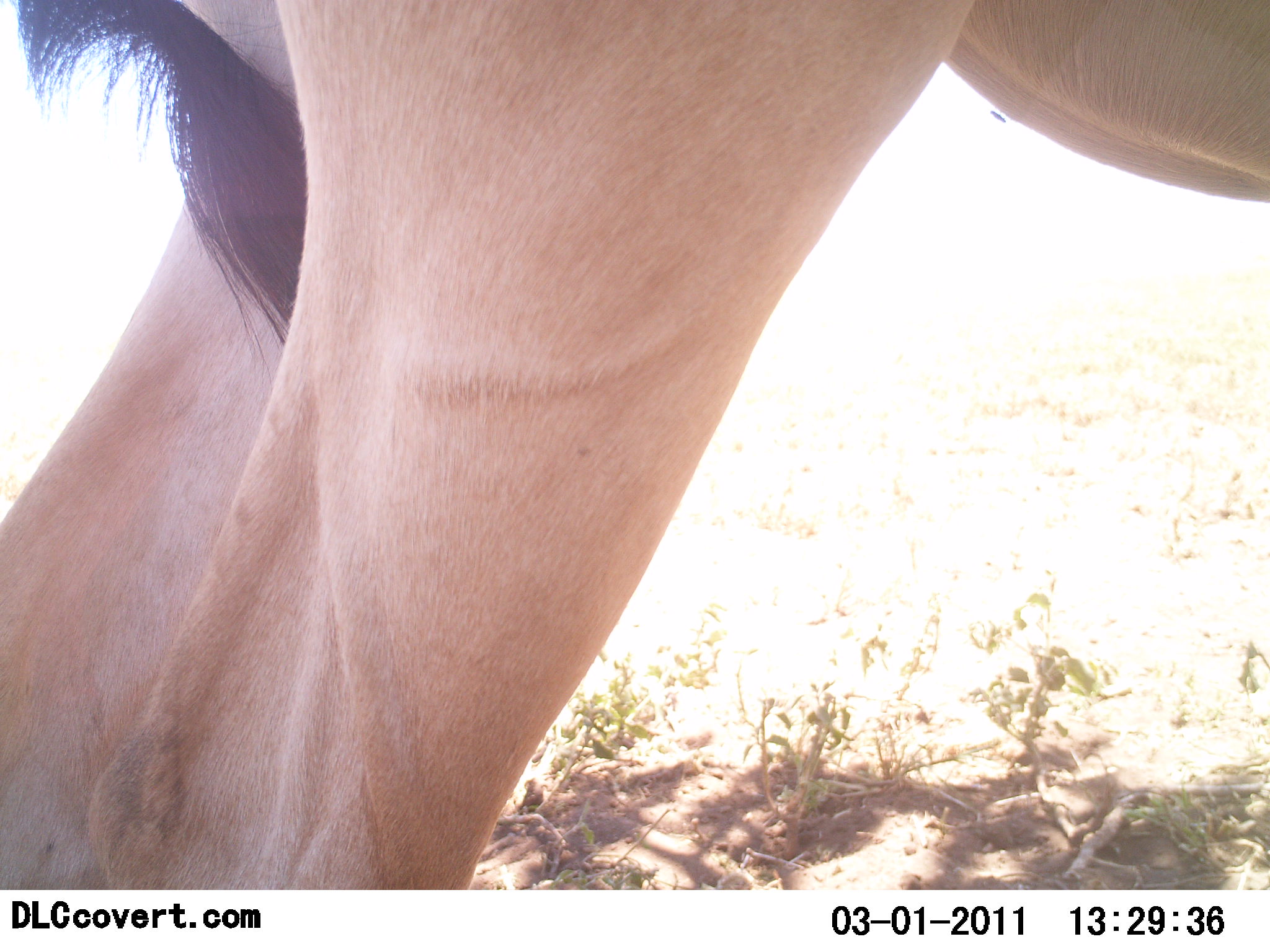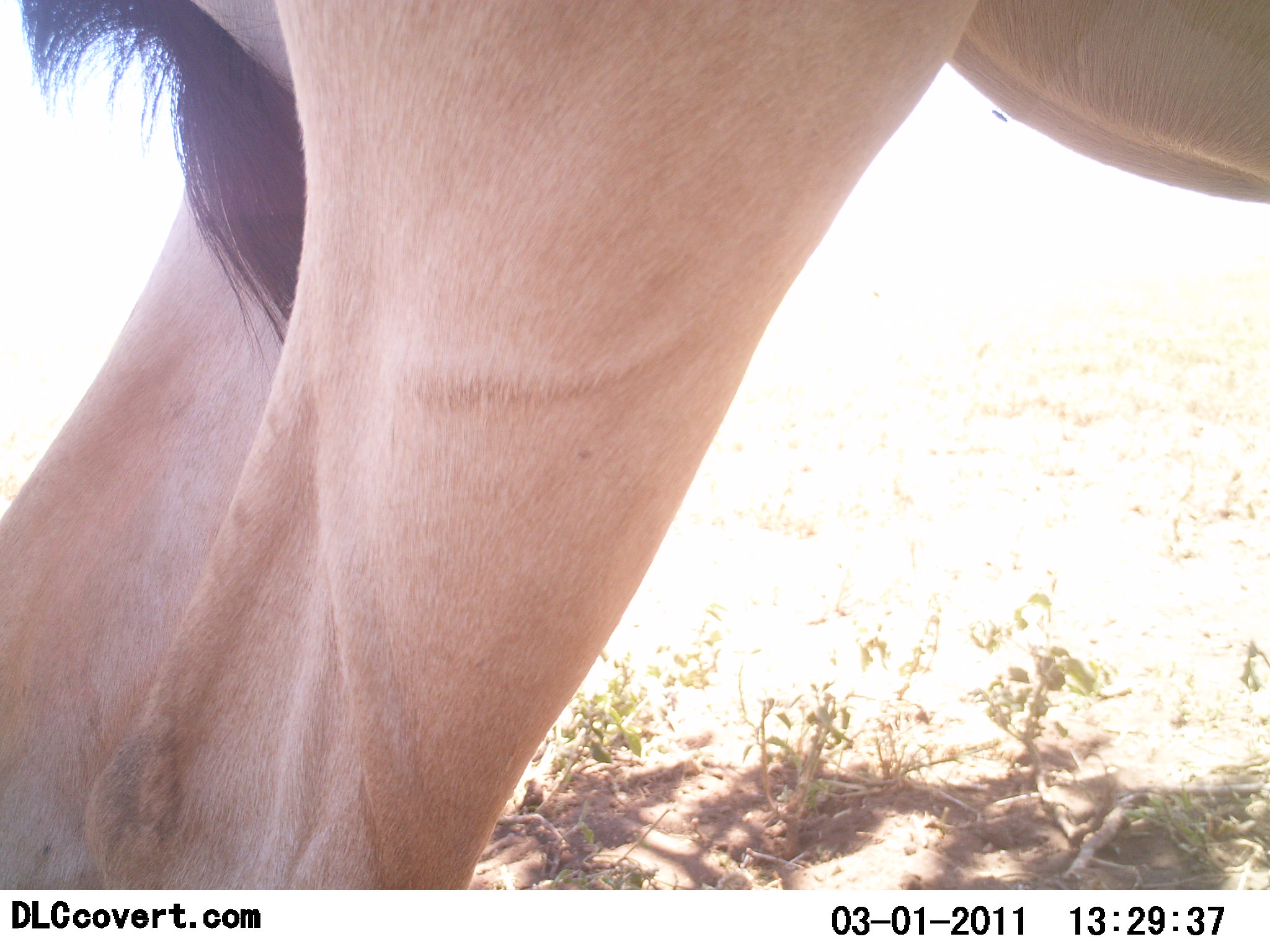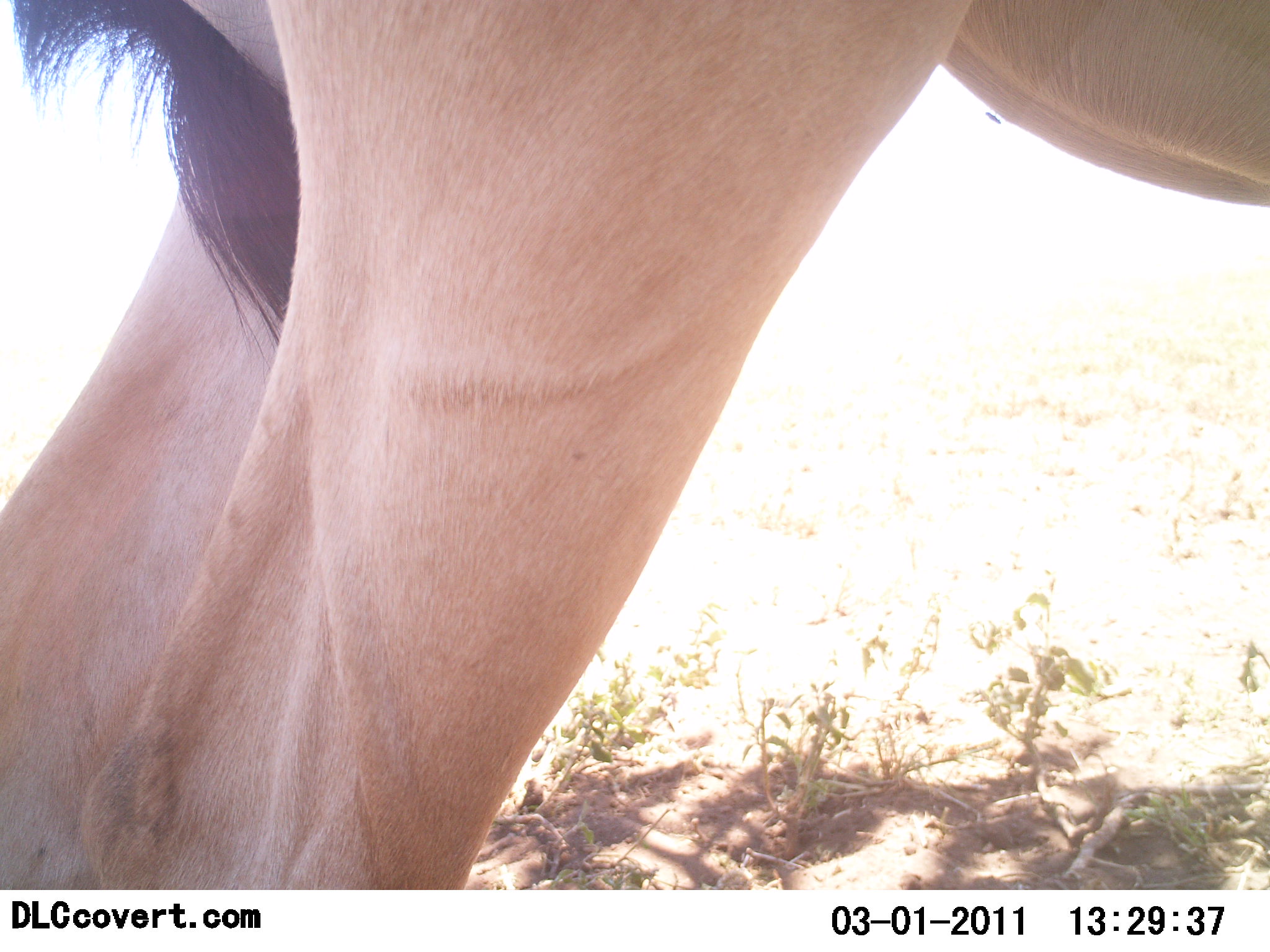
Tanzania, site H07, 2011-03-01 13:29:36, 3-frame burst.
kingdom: Animalia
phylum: Chordata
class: Mammalia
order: Artiodactyla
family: Bovidae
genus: Alcelaphus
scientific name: Alcelaphus buselaphus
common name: hartebeest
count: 1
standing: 100%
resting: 0%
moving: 0%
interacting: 0%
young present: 0%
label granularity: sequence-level